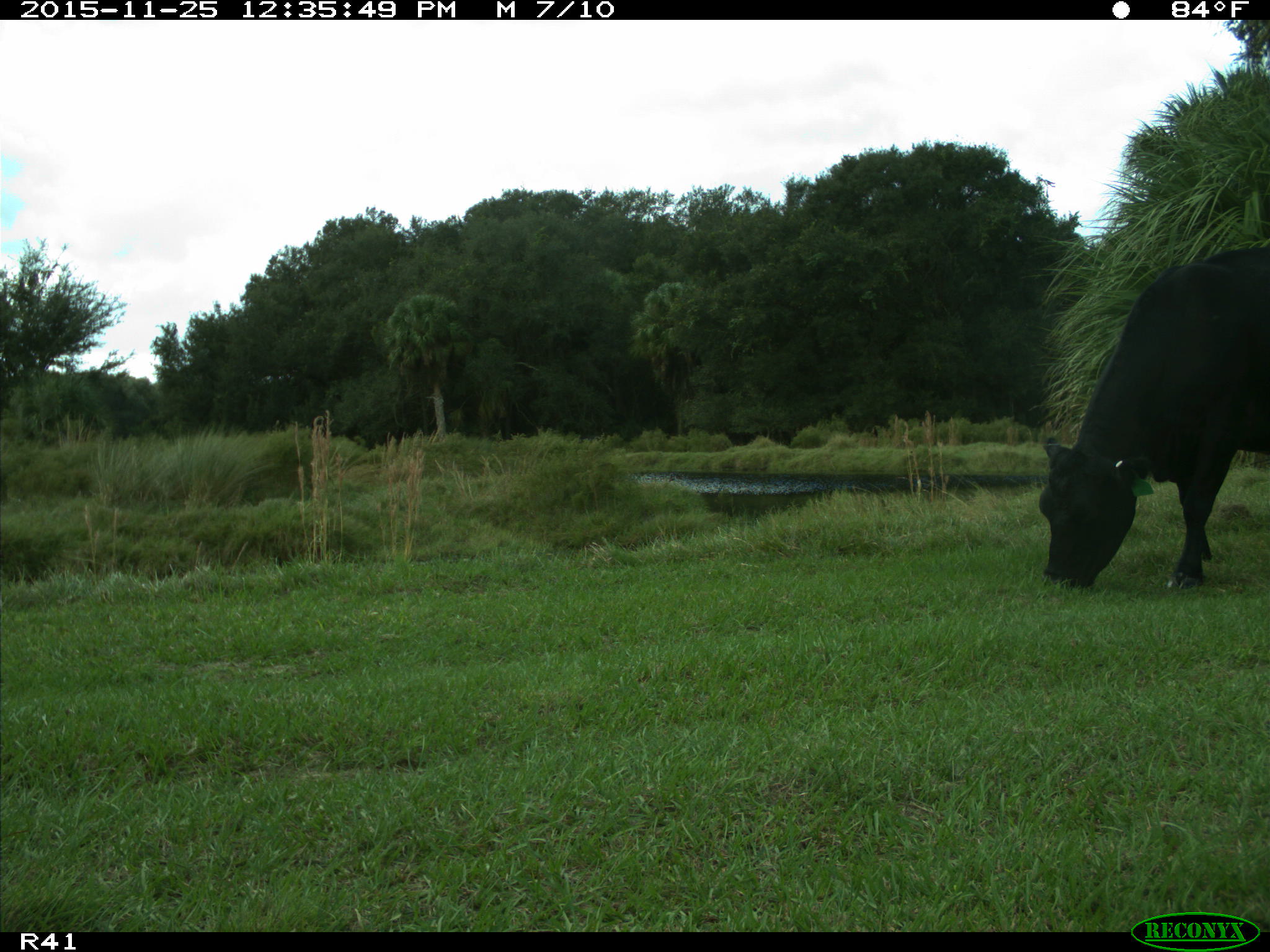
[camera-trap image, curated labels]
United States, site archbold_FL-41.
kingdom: Animalia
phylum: Chordata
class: Mammalia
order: Artiodactyla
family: Bovidae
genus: Bos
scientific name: Bos taurus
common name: domestic cow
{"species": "Bos taurus (domestic cow)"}